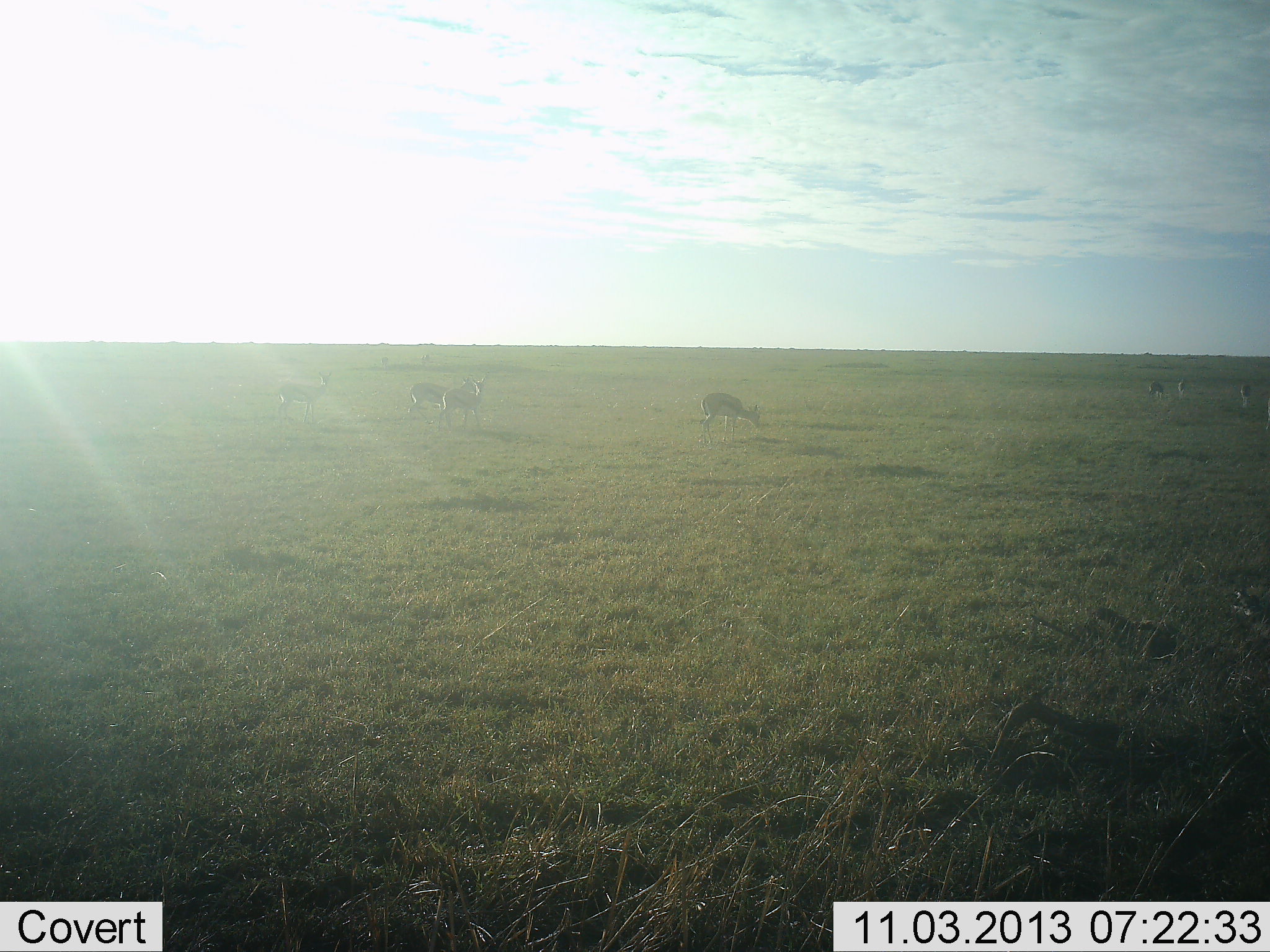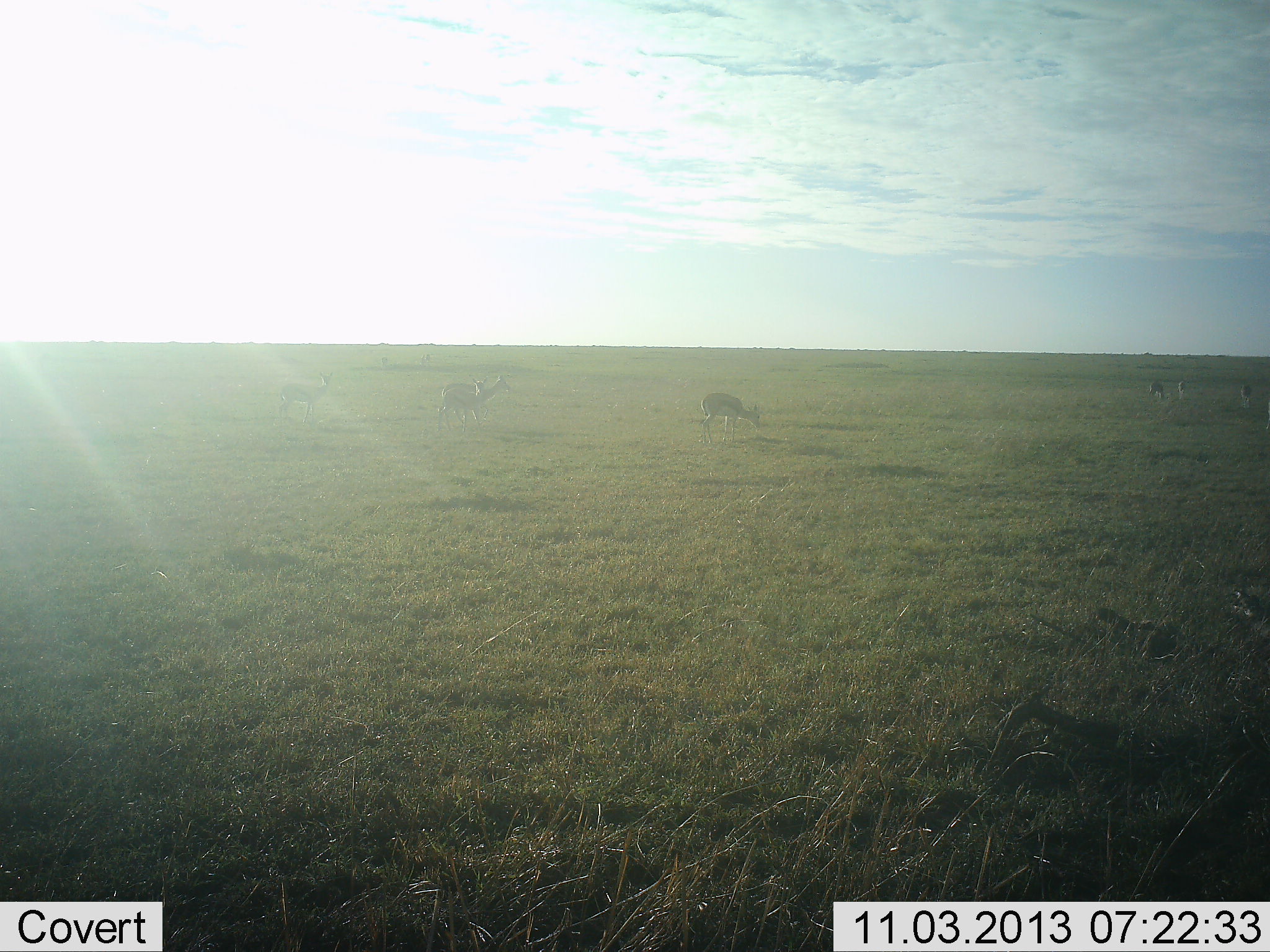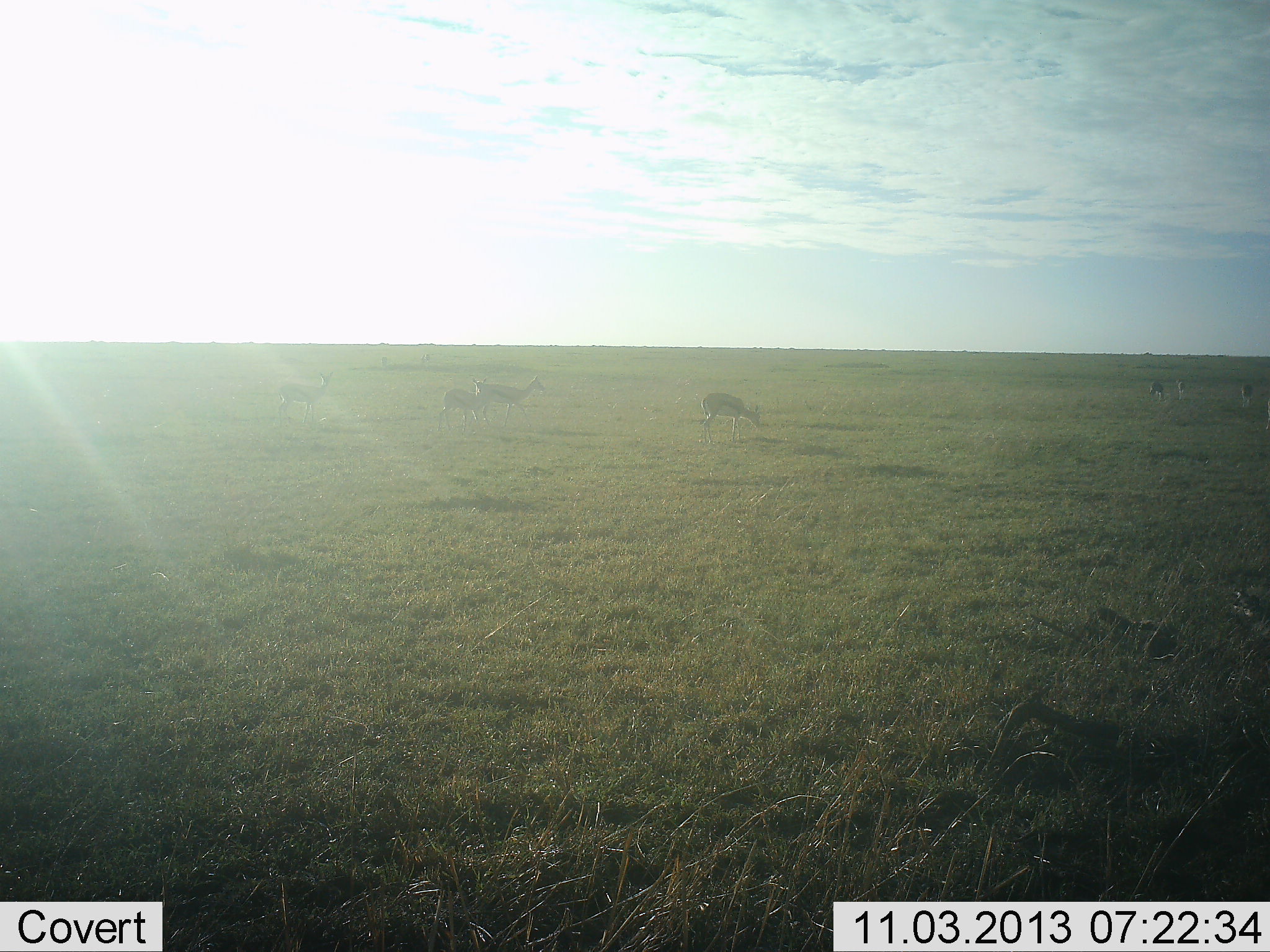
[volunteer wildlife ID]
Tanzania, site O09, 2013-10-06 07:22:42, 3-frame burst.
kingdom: Animalia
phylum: Chordata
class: Mammalia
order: Artiodactyla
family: Bovidae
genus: Eudorcas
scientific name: Eudorcas thomsonii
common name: thomson's gazelle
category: gazellethomsons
Gazellethomsons (thomson's gazelle) (Eudorcas thomsonii), count 6. Behavior (volunteer vote fractions): standing 61%, resting 4%, moving 61%, interacting 4%. Young present (vote fraction): 0%. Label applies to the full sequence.